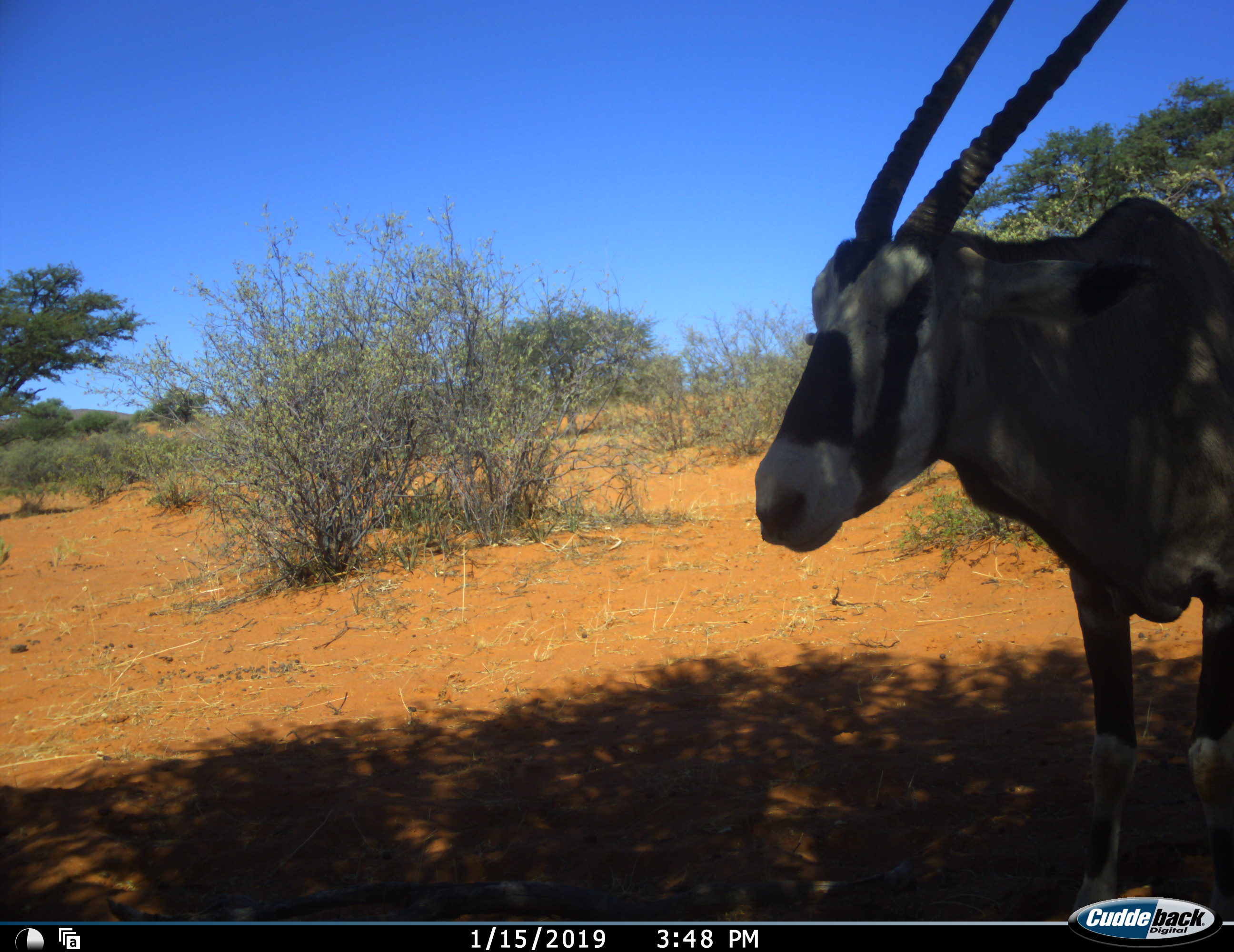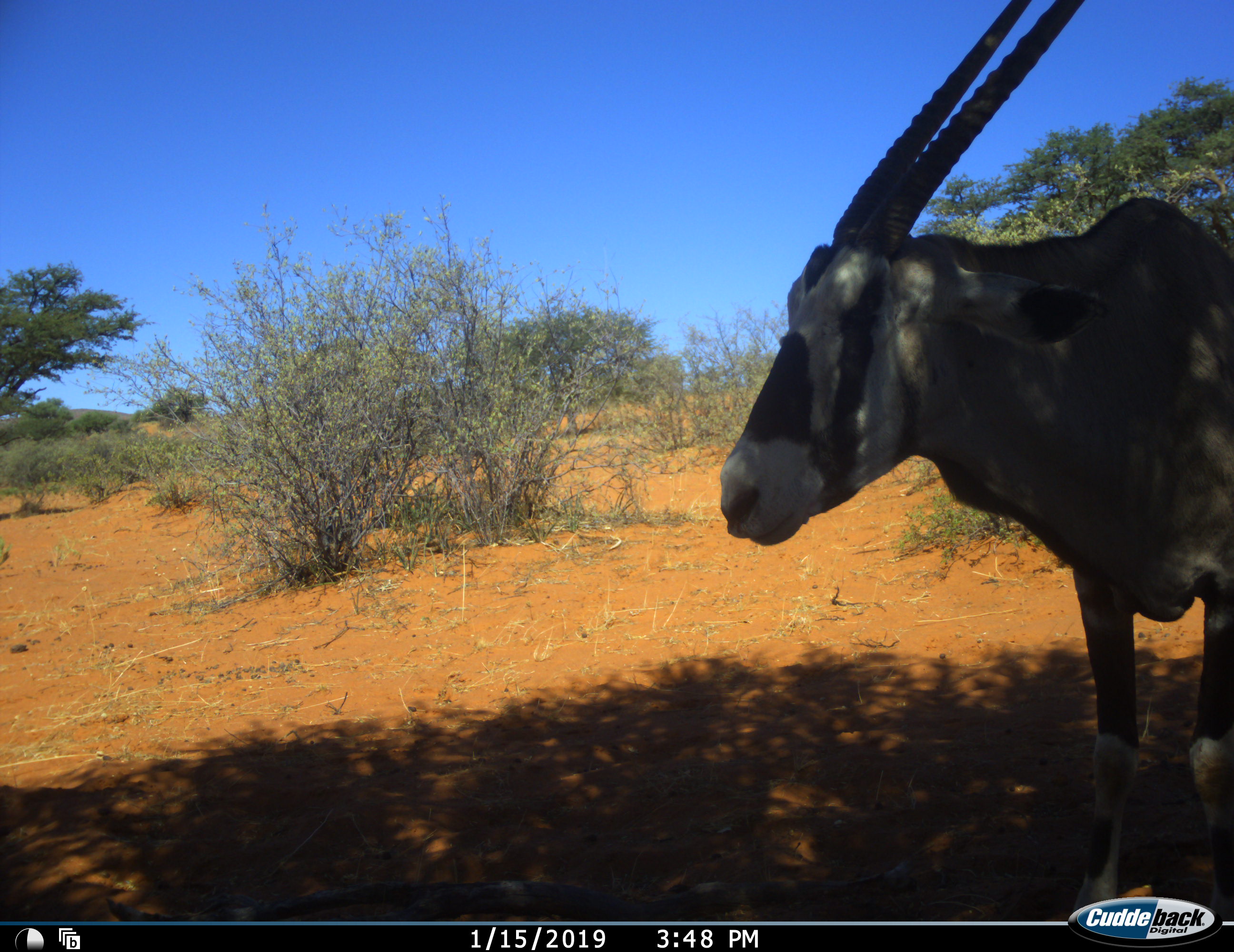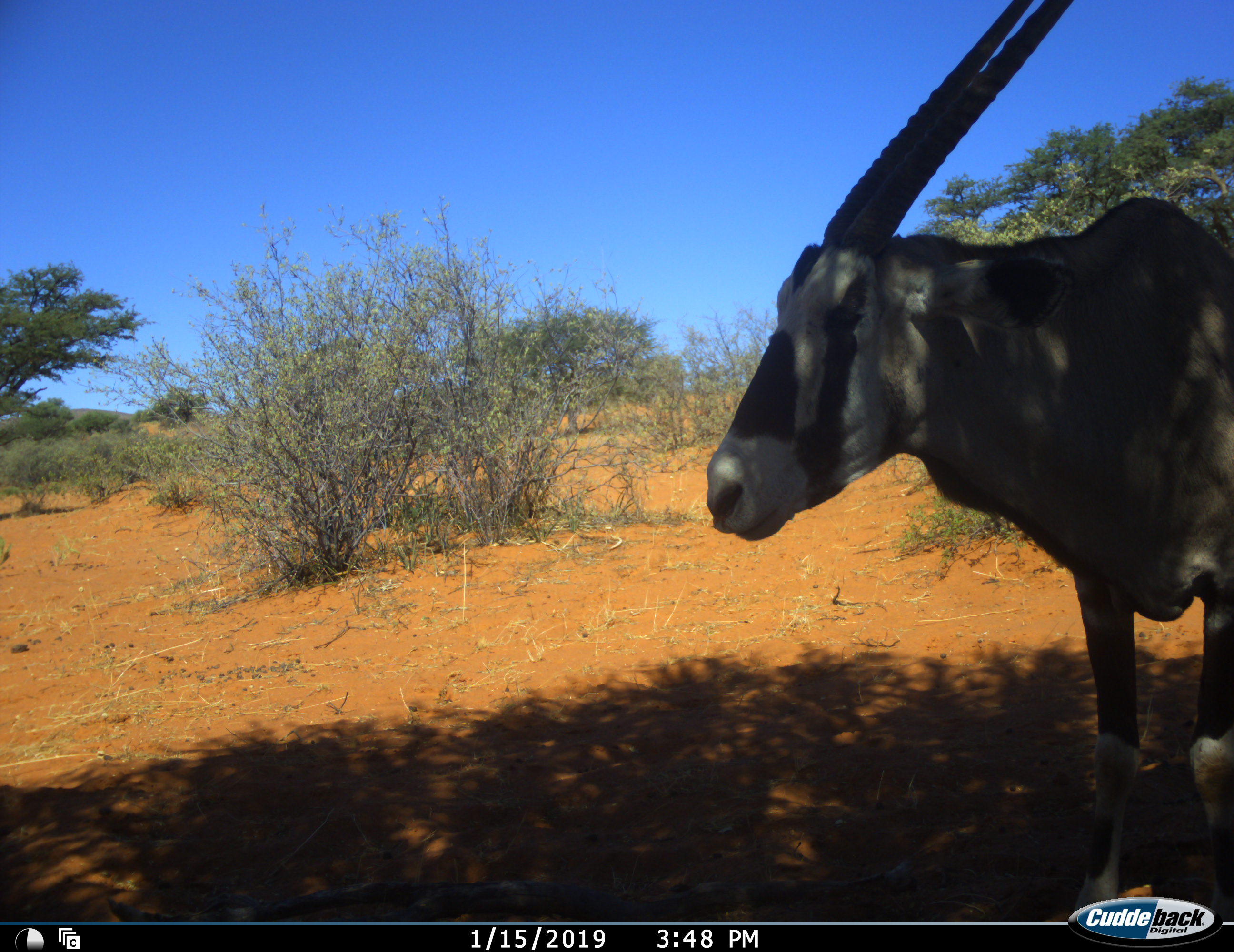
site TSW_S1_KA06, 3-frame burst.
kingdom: Animalia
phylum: Chordata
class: Mammalia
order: Artiodactyla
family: Bovidae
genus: Oryx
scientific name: Oryx gazella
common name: gemsbok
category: oryx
Oryx (gemsbok) (Oryx gazella), count 1. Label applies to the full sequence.